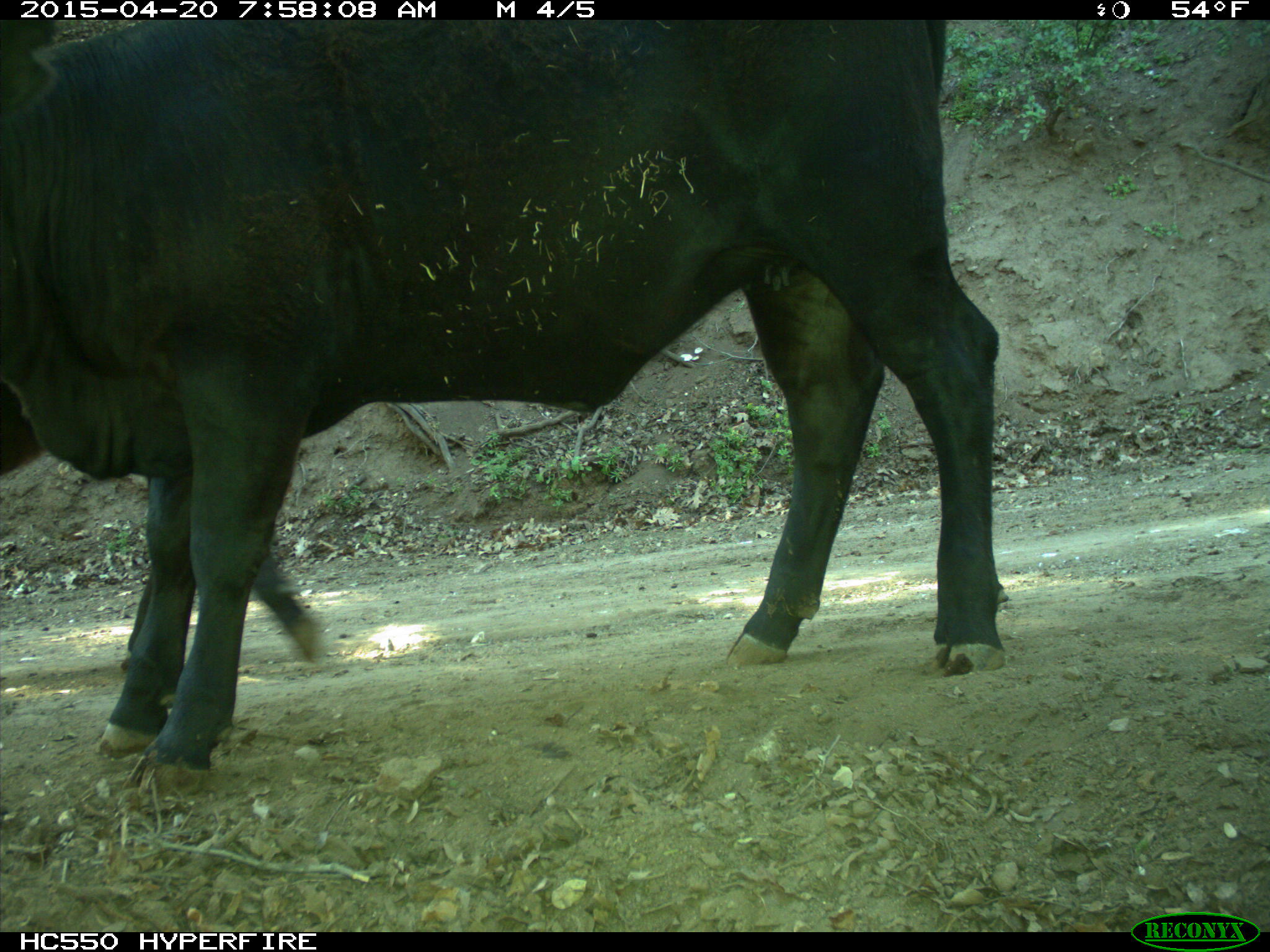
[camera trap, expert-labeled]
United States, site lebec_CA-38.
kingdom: Animalia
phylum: Chordata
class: Mammalia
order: Artiodactyla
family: Bovidae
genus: Bos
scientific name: Bos taurus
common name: domestic cow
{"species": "Bos taurus (domestic cow)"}